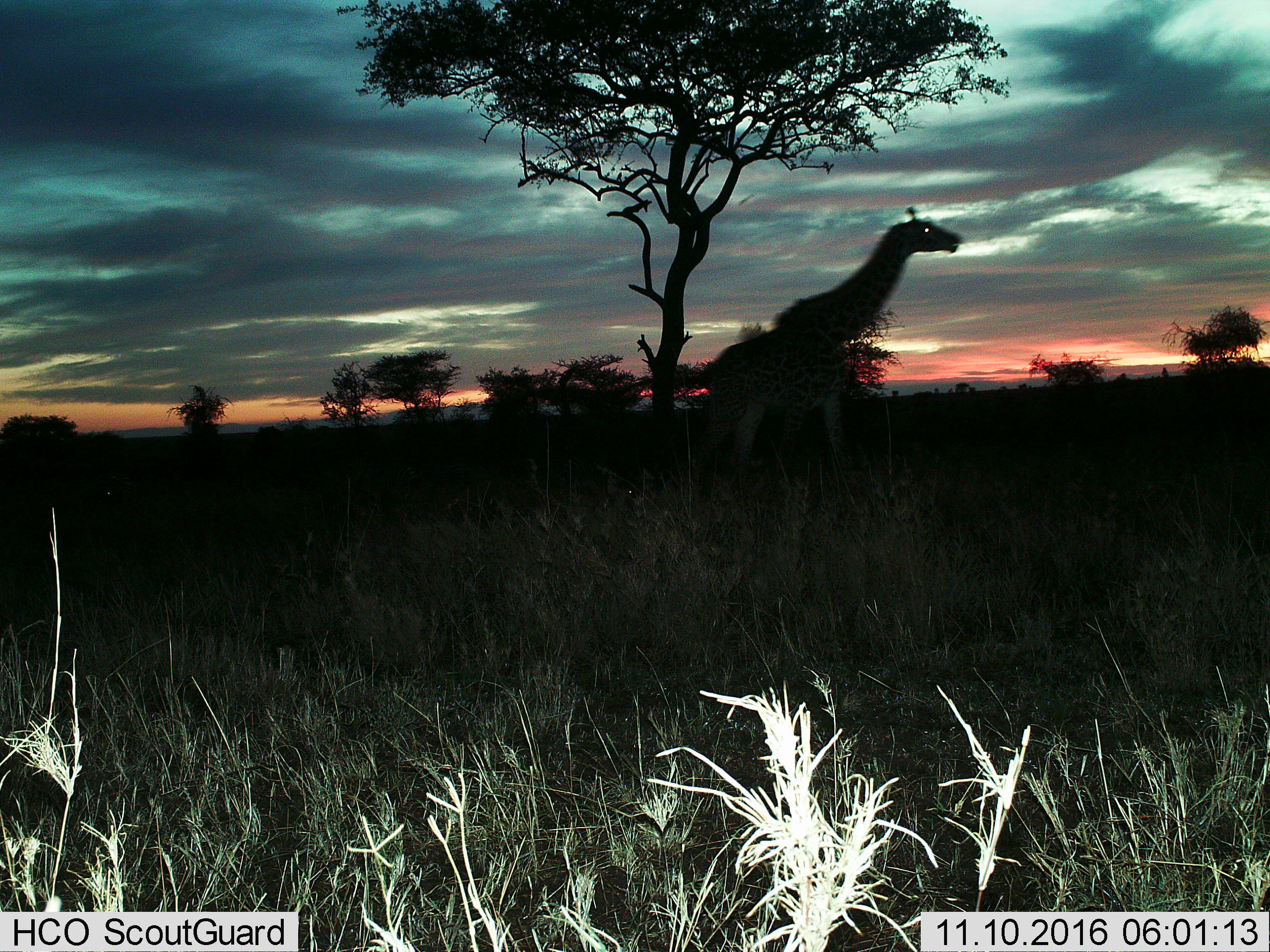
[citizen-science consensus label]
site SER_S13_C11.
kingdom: Animalia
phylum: Chordata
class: Mammalia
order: Artiodactyla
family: Giraffidae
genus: Giraffa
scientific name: Giraffa camelopardalis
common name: giraffe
Giraffe (Giraffa camelopardalis), count 1. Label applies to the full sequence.